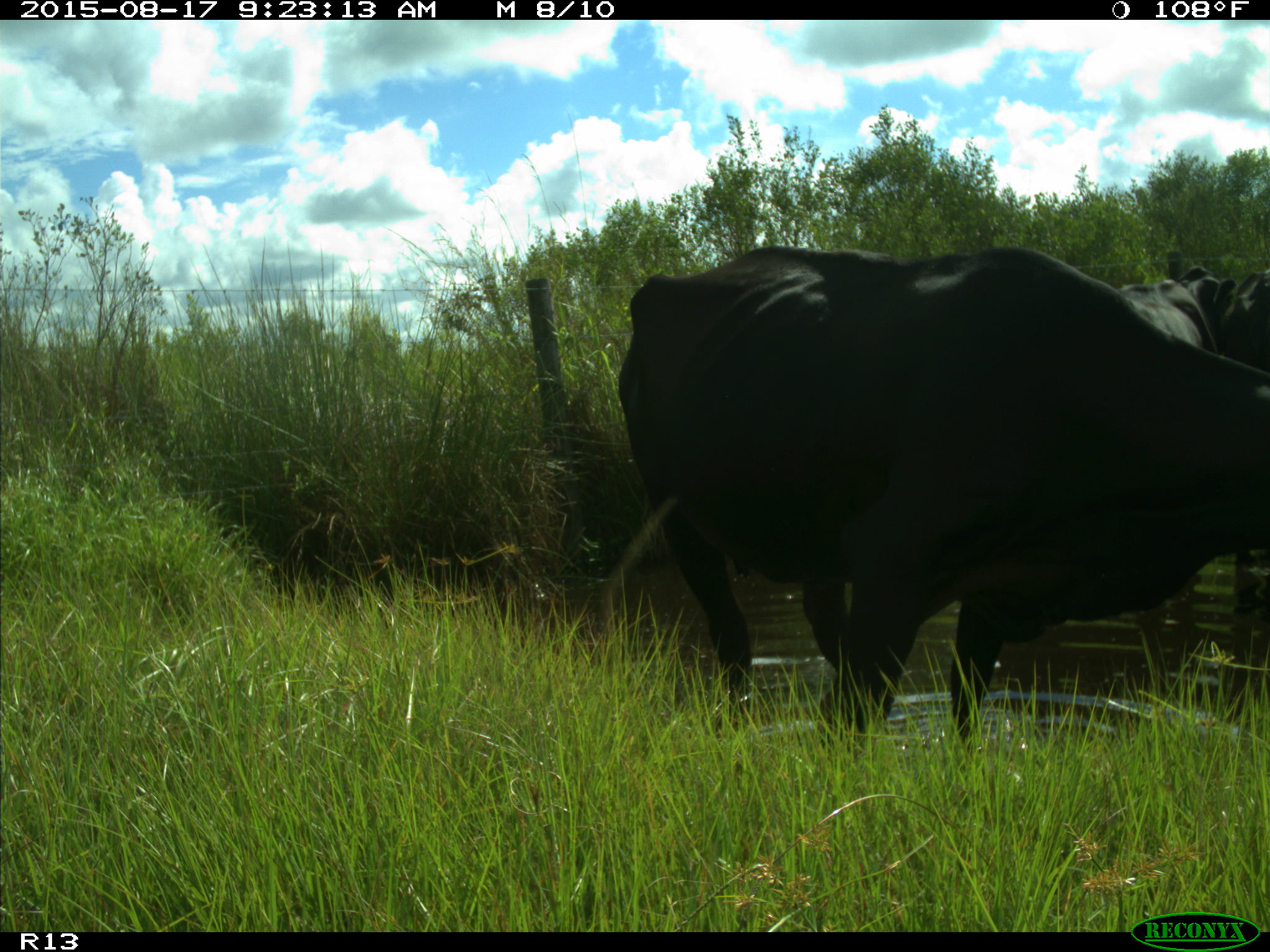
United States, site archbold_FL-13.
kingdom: Animalia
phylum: Chordata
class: Mammalia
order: Artiodactyla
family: Bovidae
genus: Bos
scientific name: Bos taurus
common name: domestic cow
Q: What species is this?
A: Bos taurus (domestic cow).